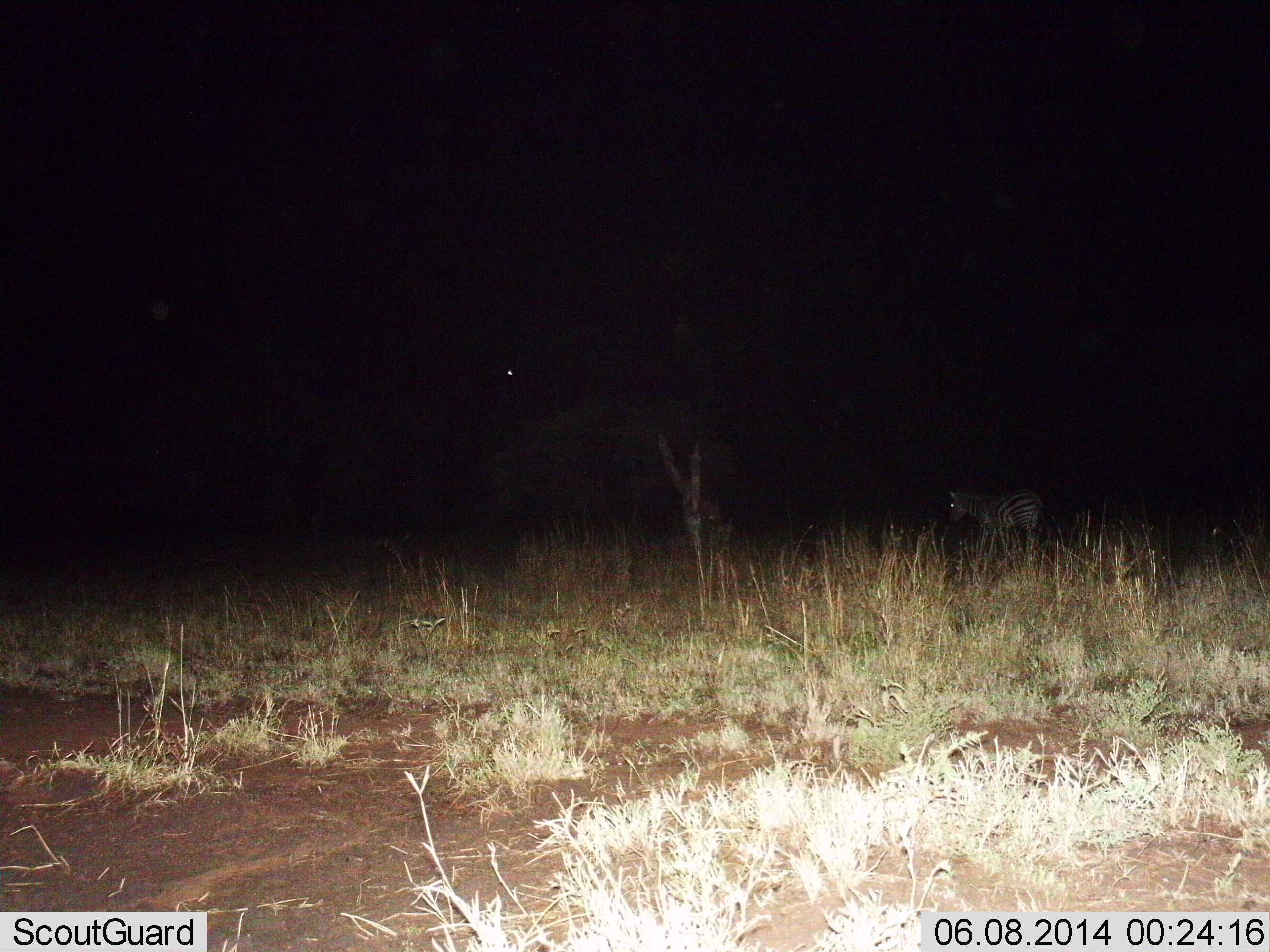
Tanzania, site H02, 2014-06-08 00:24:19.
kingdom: Animalia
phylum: Chordata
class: Mammalia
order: Perissodactyla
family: Equidae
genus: Equus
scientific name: Equus quagga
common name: plains zebra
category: zebra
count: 1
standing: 60%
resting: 0%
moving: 40%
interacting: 0%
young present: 0%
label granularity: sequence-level